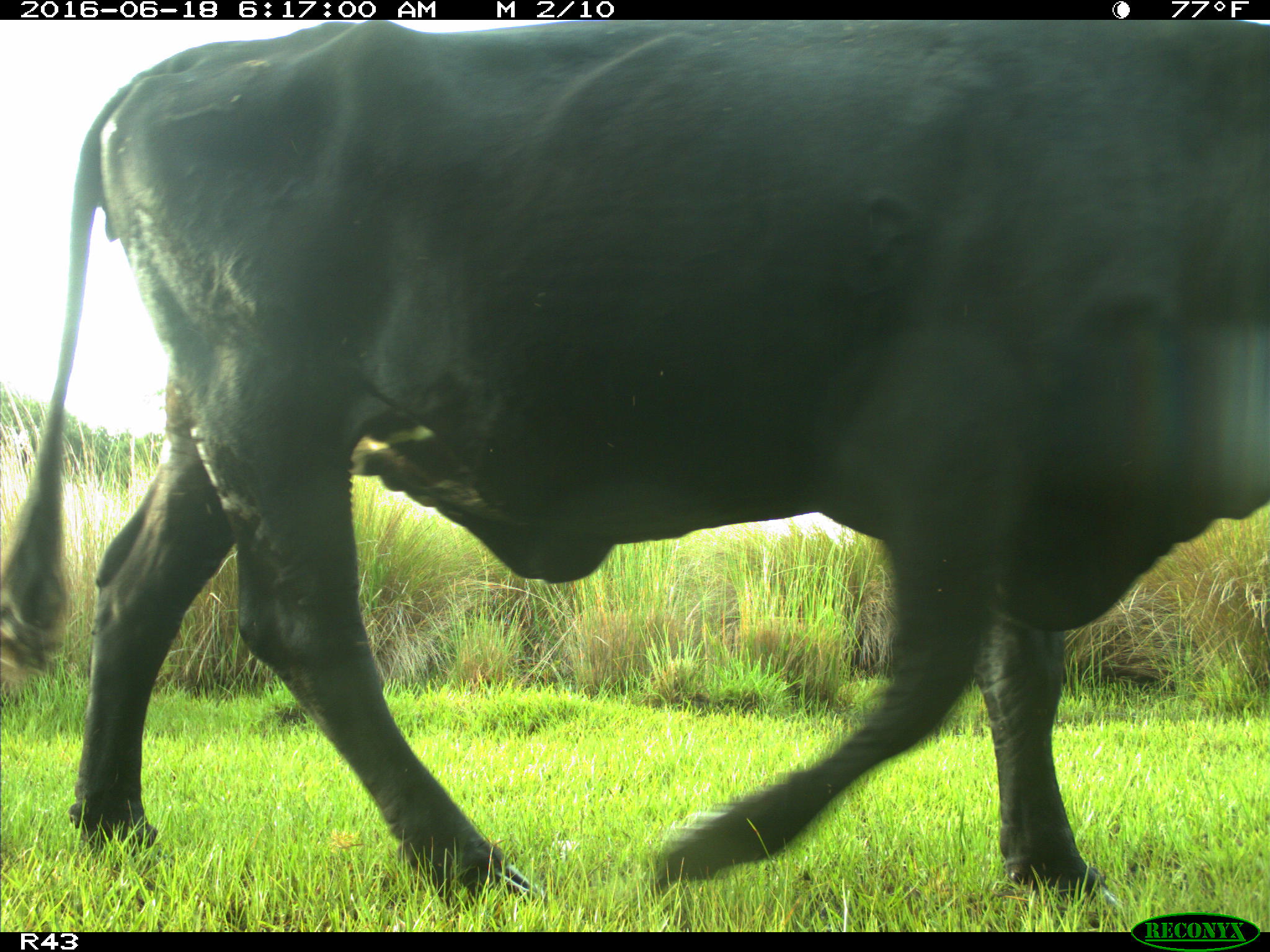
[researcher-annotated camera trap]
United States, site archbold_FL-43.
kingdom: Animalia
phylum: Chordata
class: Mammalia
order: Artiodactyla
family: Bovidae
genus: Bos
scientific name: Bos taurus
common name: domestic cow